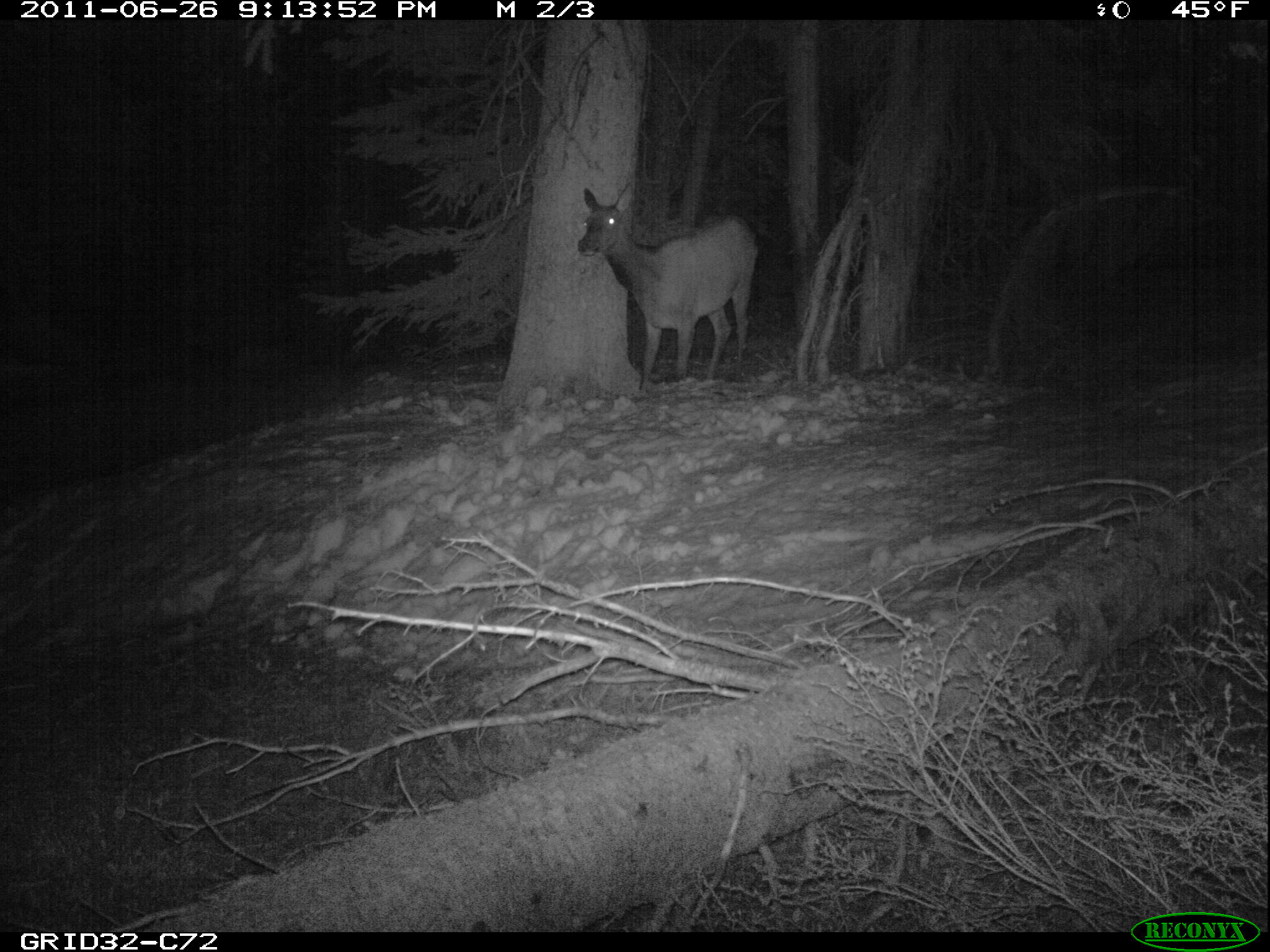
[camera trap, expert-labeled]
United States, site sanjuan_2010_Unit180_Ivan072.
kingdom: Animalia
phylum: Chordata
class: Mammalia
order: Artiodactyla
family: Cervidae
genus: Cervus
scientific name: Cervus elaphus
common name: red deer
Cervus elaphus (red deer).